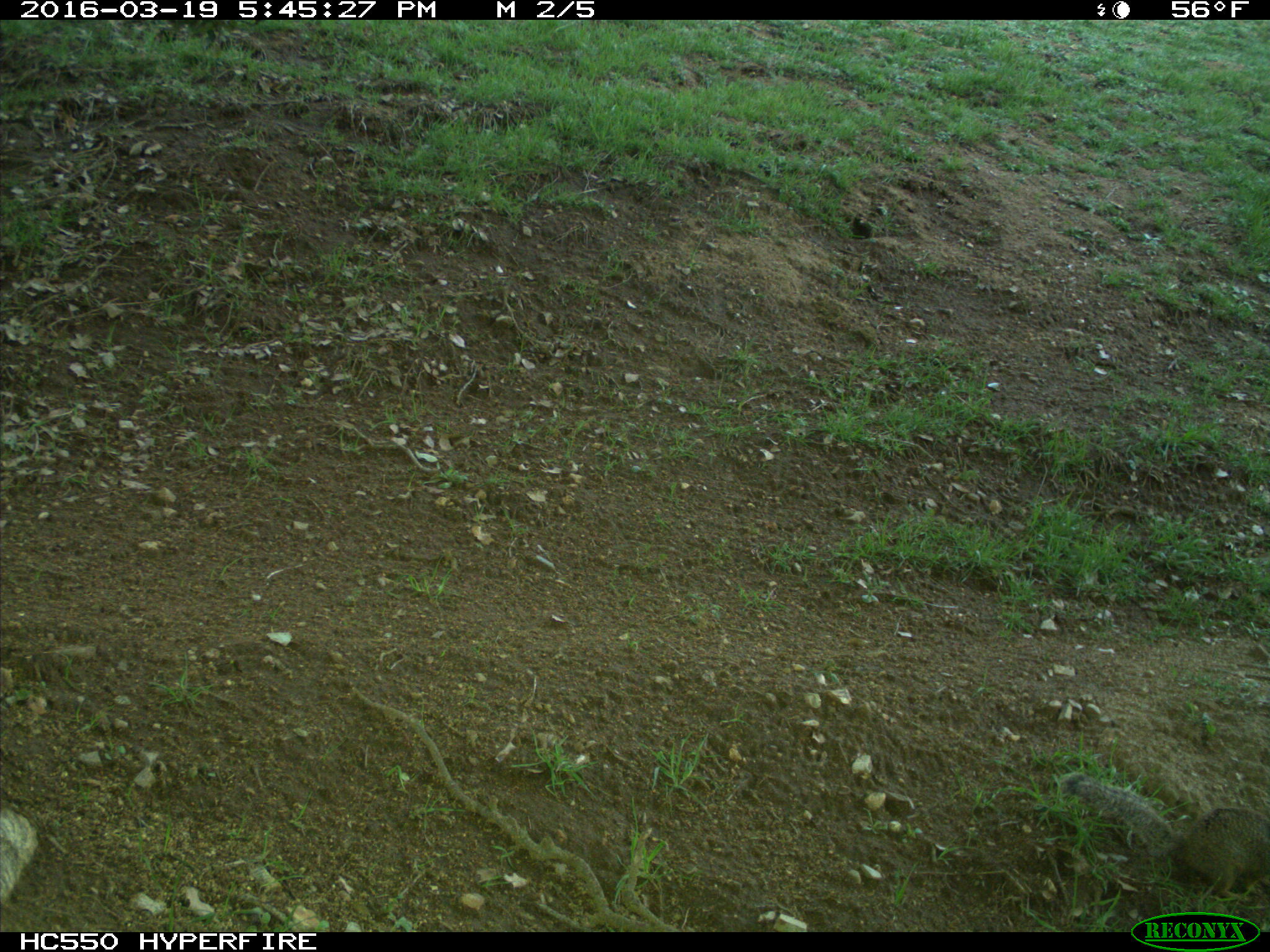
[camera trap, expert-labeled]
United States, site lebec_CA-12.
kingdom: Animalia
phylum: Chordata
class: Mammalia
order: Rodentia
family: Sciuridae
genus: Otospermophilus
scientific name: Otospermophilus beecheyi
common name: california ground squirrel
Otospermophilus beecheyi (california ground squirrel).